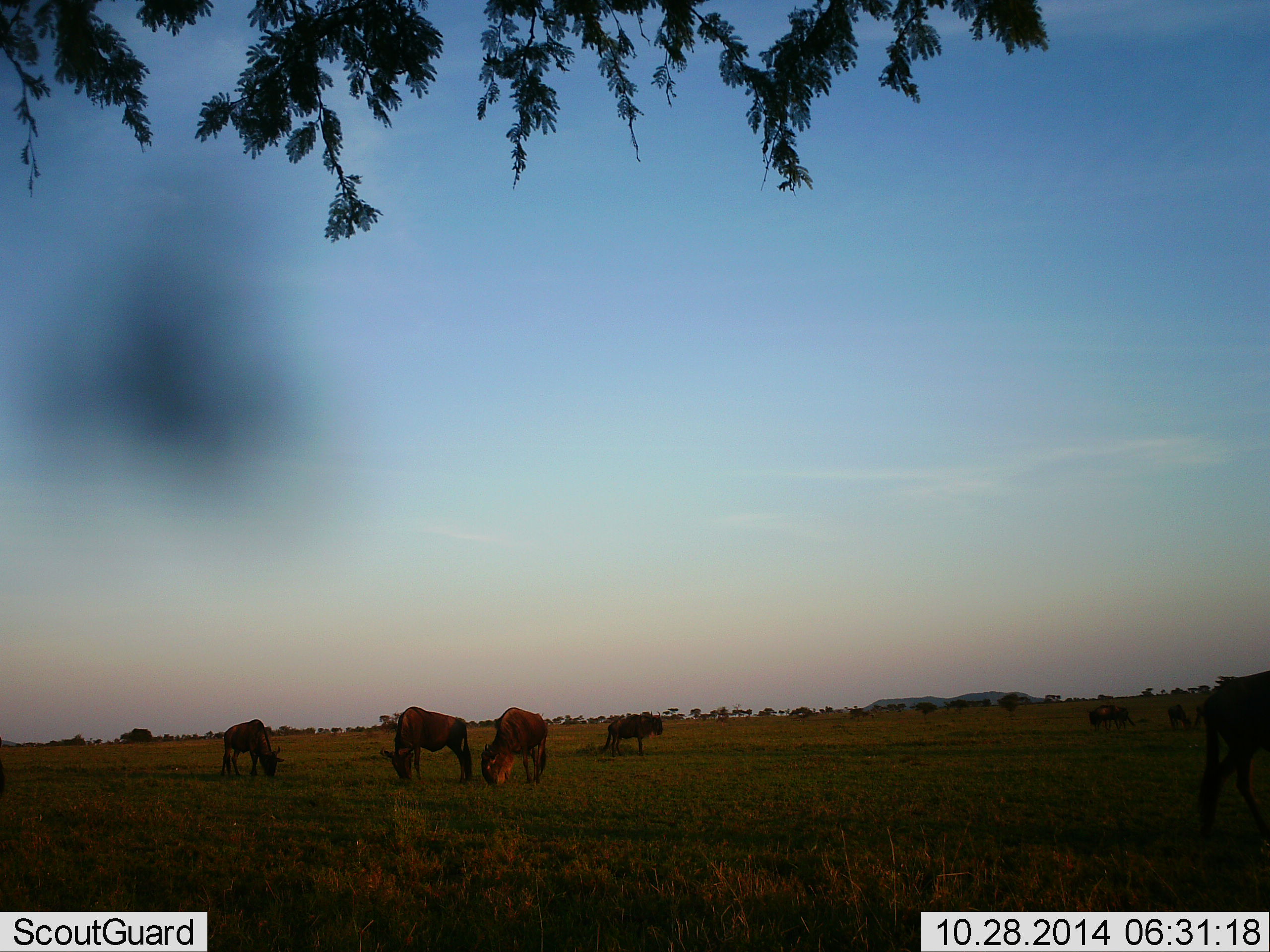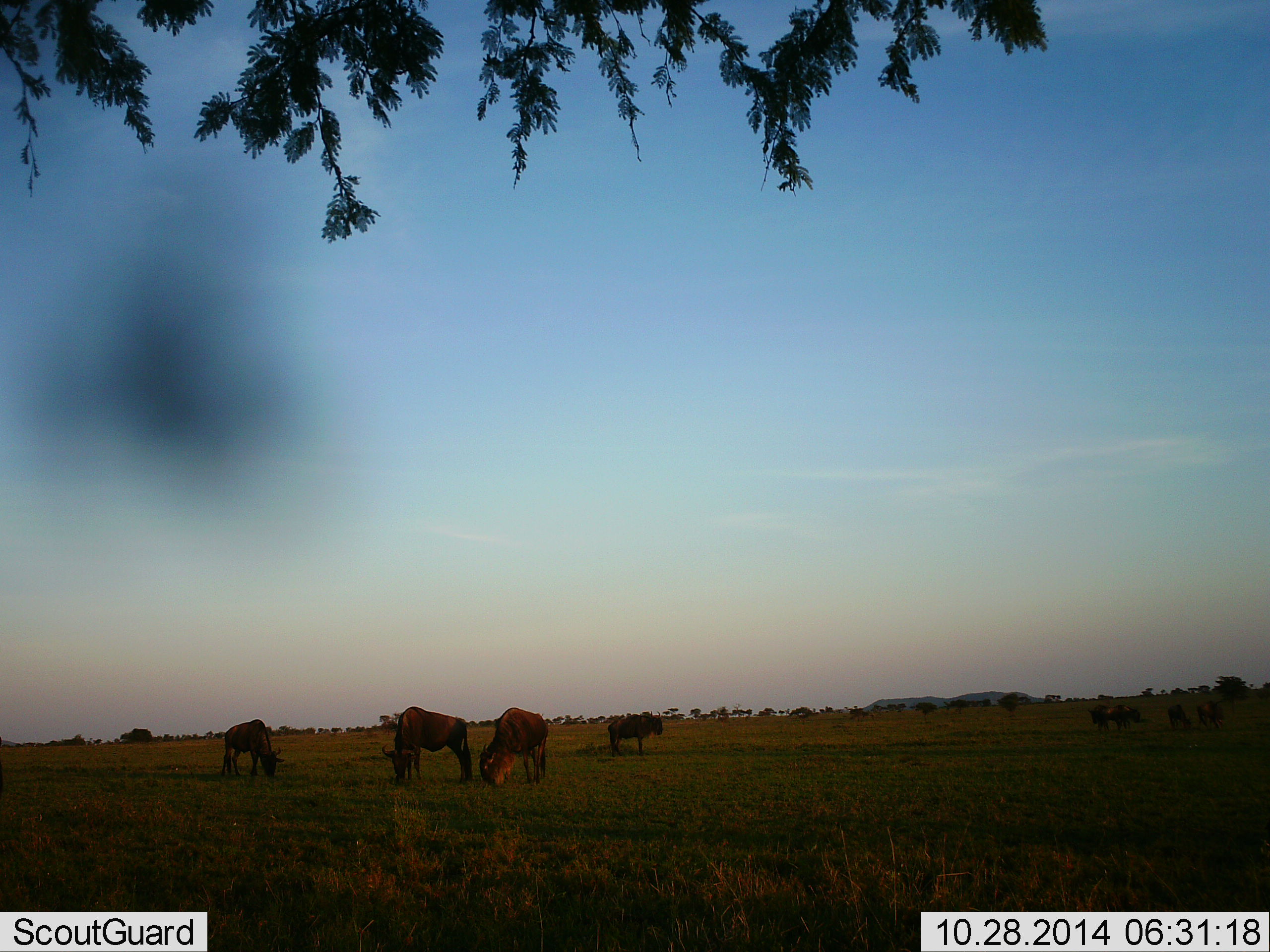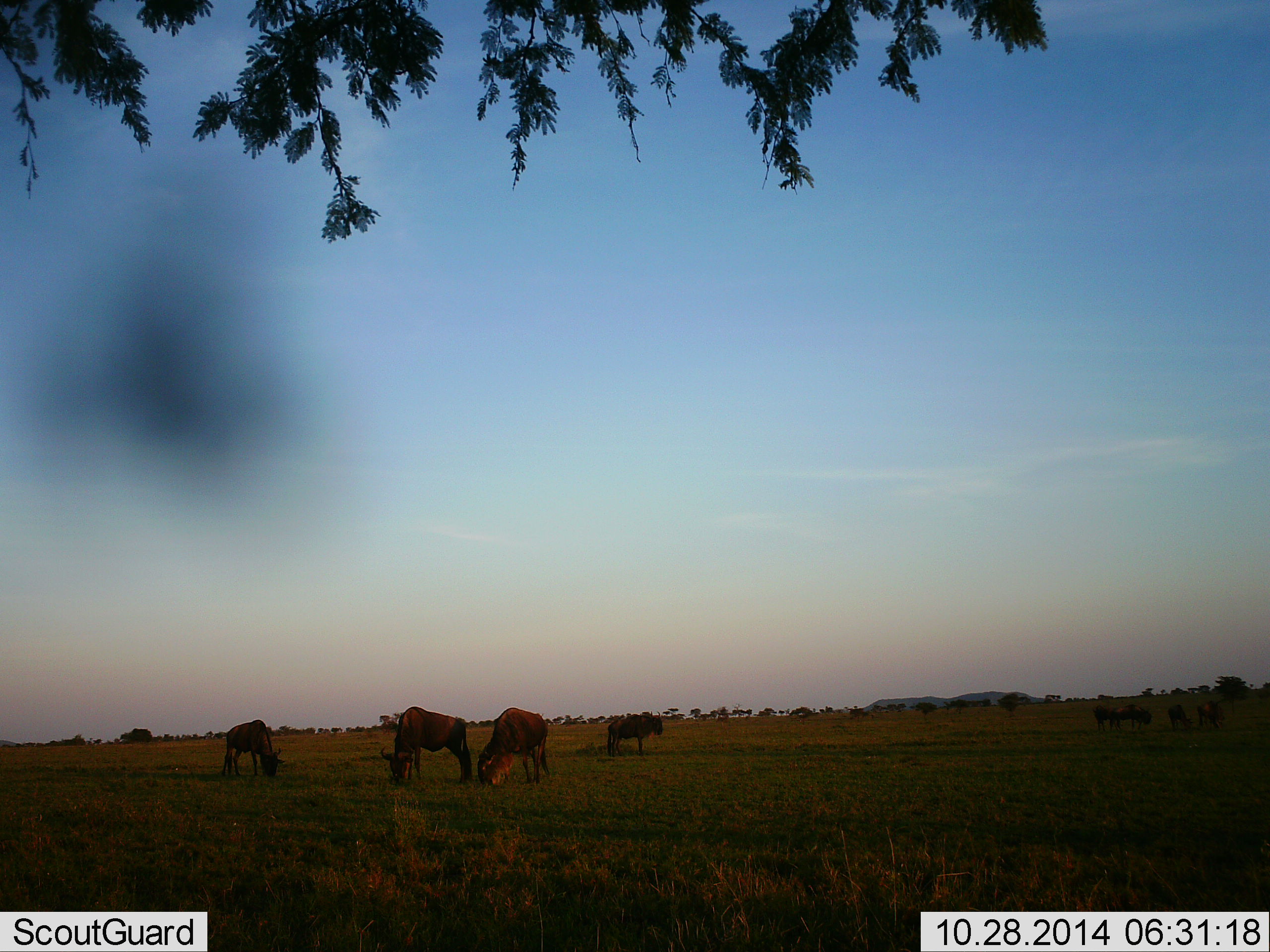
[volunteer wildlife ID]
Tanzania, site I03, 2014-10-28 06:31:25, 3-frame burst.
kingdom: Animalia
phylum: Chordata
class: Mammalia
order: Artiodactyla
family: Bovidae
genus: Connochaetes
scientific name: Connochaetes taurinus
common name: blue wildebeest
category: wildebeest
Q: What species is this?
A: Wildebeest (blue wildebeest) (Connochaetes taurinus).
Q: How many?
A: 9.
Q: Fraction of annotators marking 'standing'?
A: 60%.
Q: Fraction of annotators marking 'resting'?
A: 0%.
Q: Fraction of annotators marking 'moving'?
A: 70%.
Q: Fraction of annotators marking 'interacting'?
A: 0%.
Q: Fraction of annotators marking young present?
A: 0%.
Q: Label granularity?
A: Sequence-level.